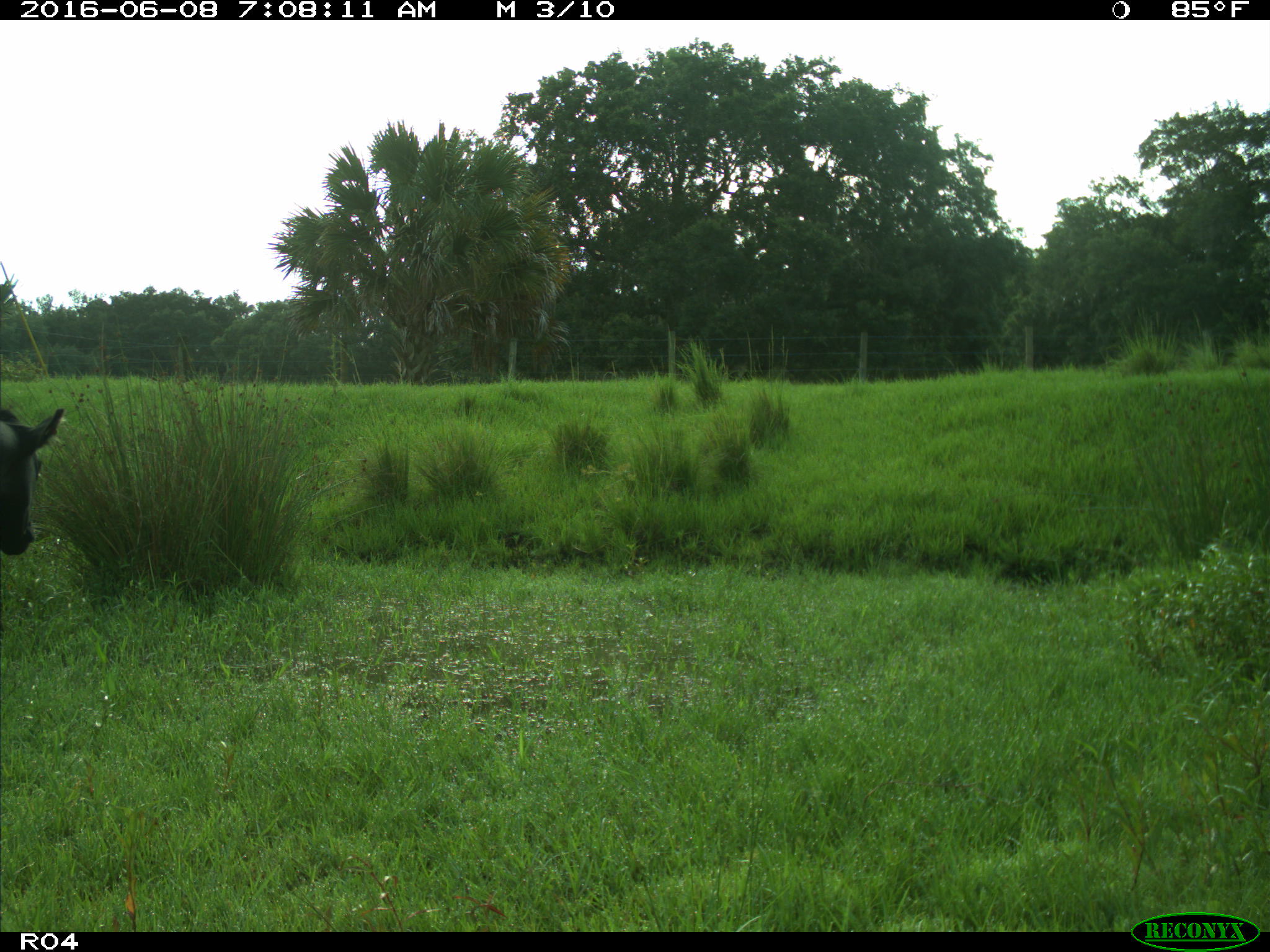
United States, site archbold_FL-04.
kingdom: Animalia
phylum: Chordata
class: Mammalia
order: Artiodactyla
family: Bovidae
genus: Bos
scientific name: Bos taurus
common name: domestic cow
Bos taurus (domestic cow).